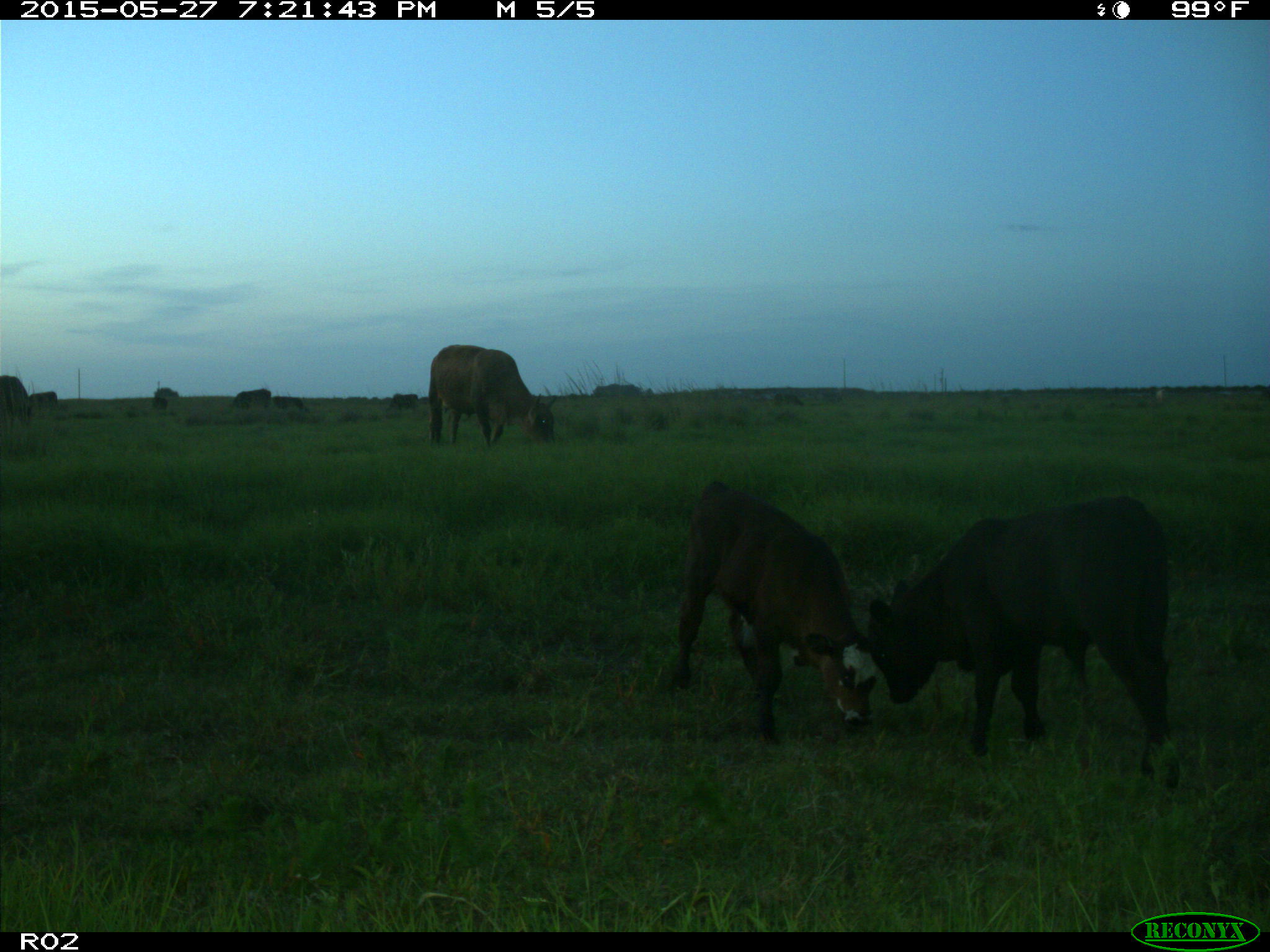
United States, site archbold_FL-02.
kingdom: Animalia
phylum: Chordata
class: Mammalia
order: Artiodactyla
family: Bovidae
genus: Bos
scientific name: Bos taurus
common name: domestic cow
Bos taurus (domestic cow).